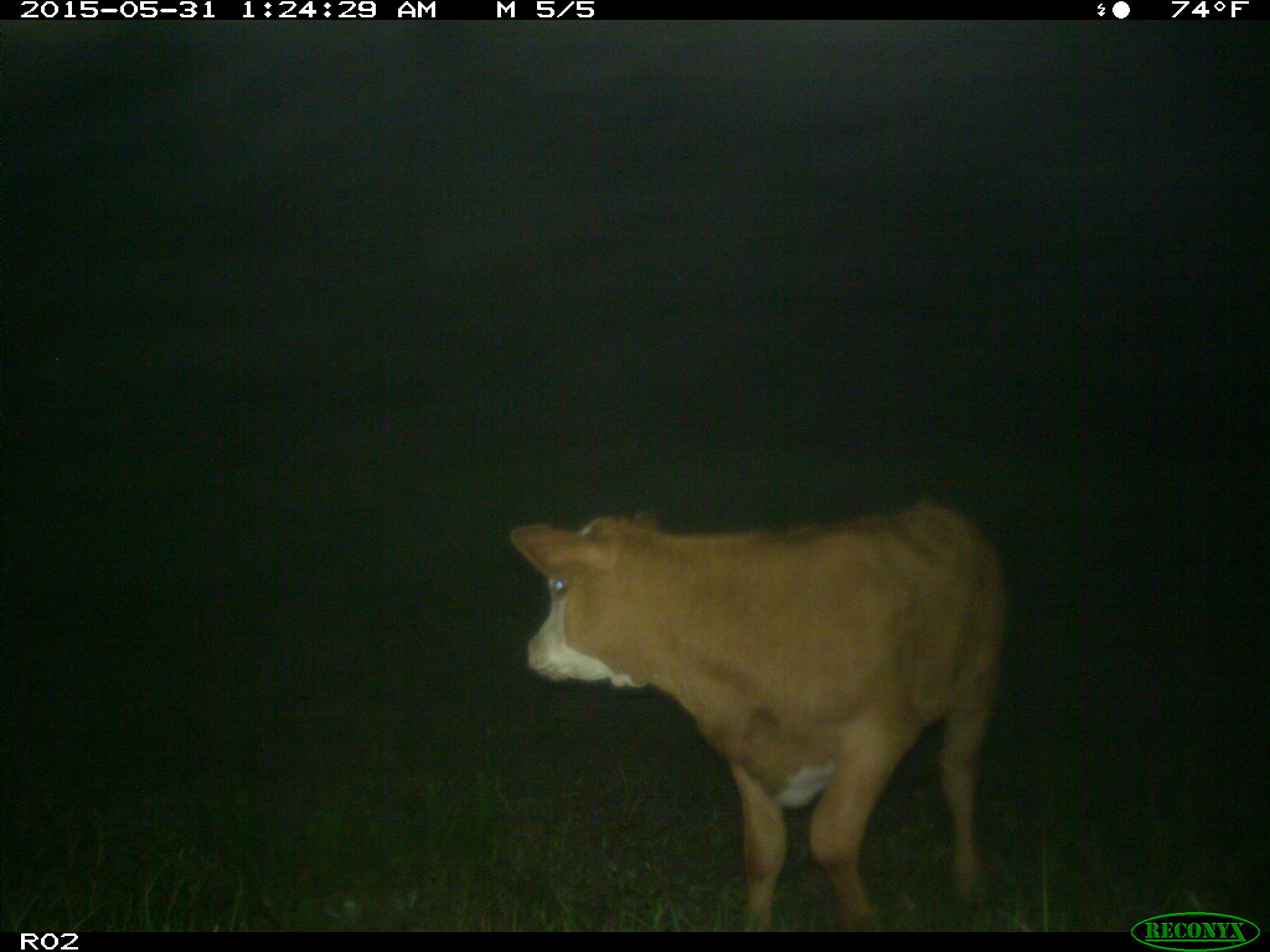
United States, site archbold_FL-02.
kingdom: Animalia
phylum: Chordata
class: Mammalia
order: Artiodactyla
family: Bovidae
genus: Bos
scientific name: Bos taurus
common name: domestic cow